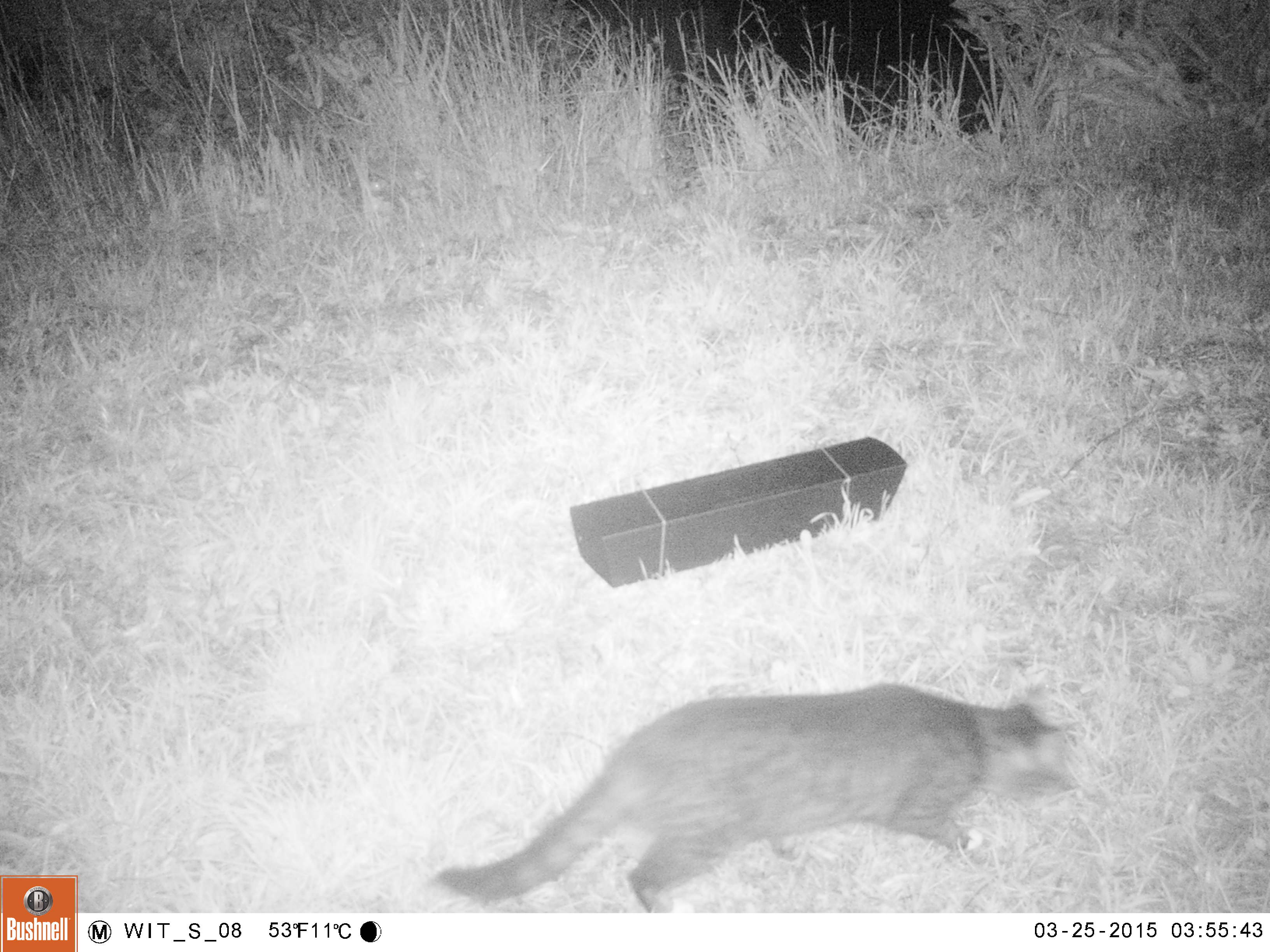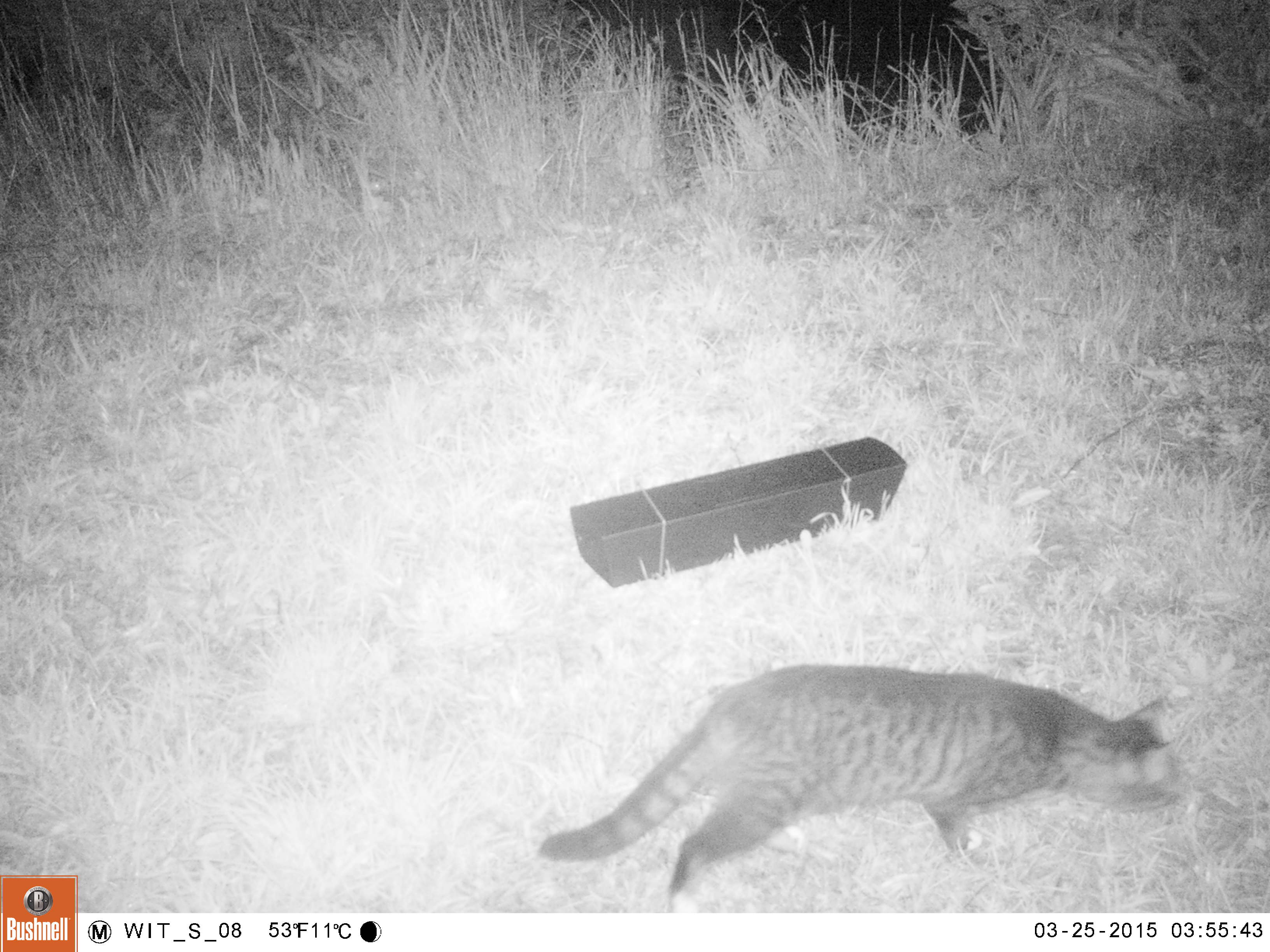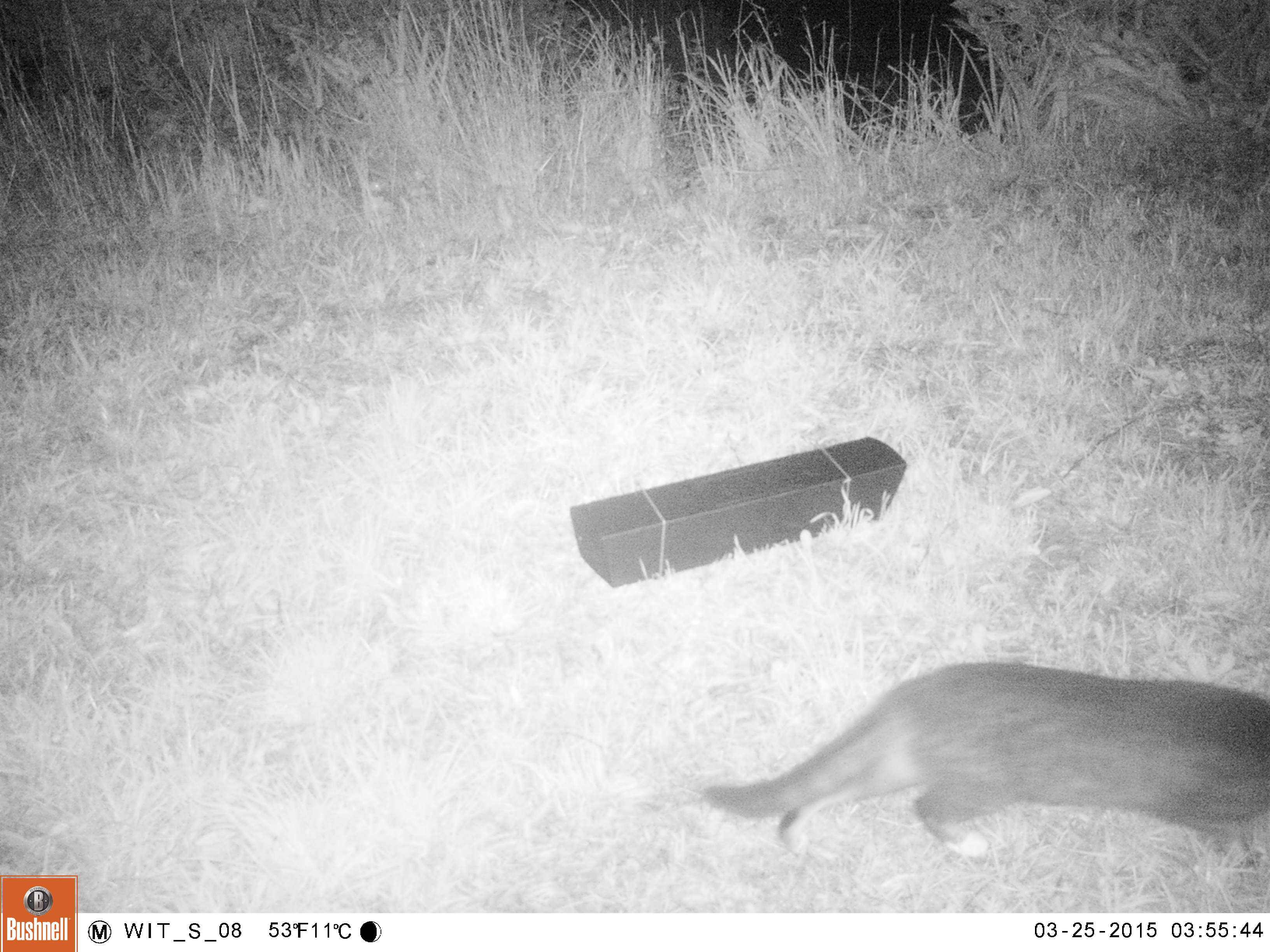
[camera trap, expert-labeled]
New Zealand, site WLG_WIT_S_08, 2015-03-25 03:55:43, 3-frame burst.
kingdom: Animalia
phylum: Chordata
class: Mammalia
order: Carnivora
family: Felidae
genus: Felis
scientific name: Felis catus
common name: domestic cat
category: cat